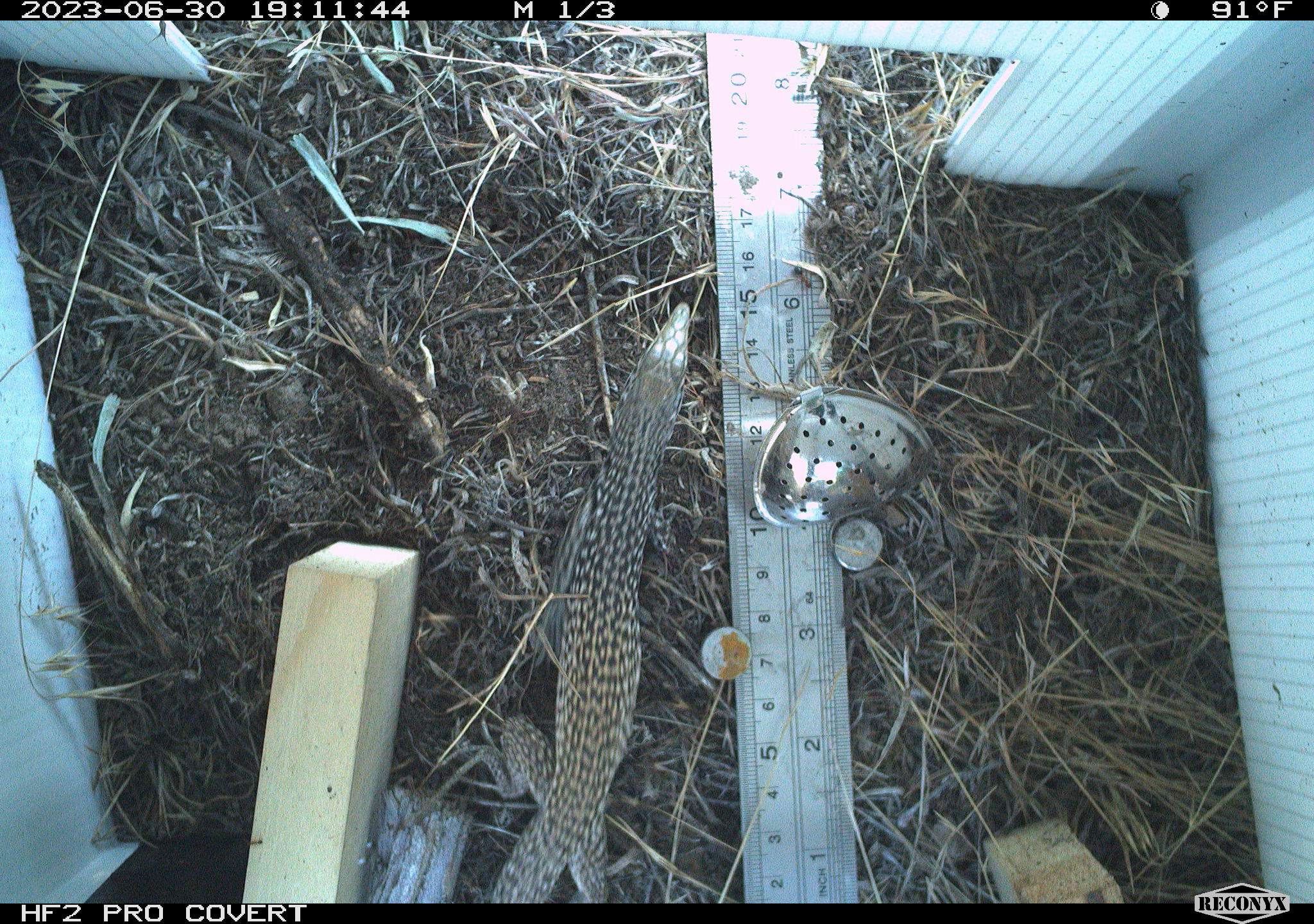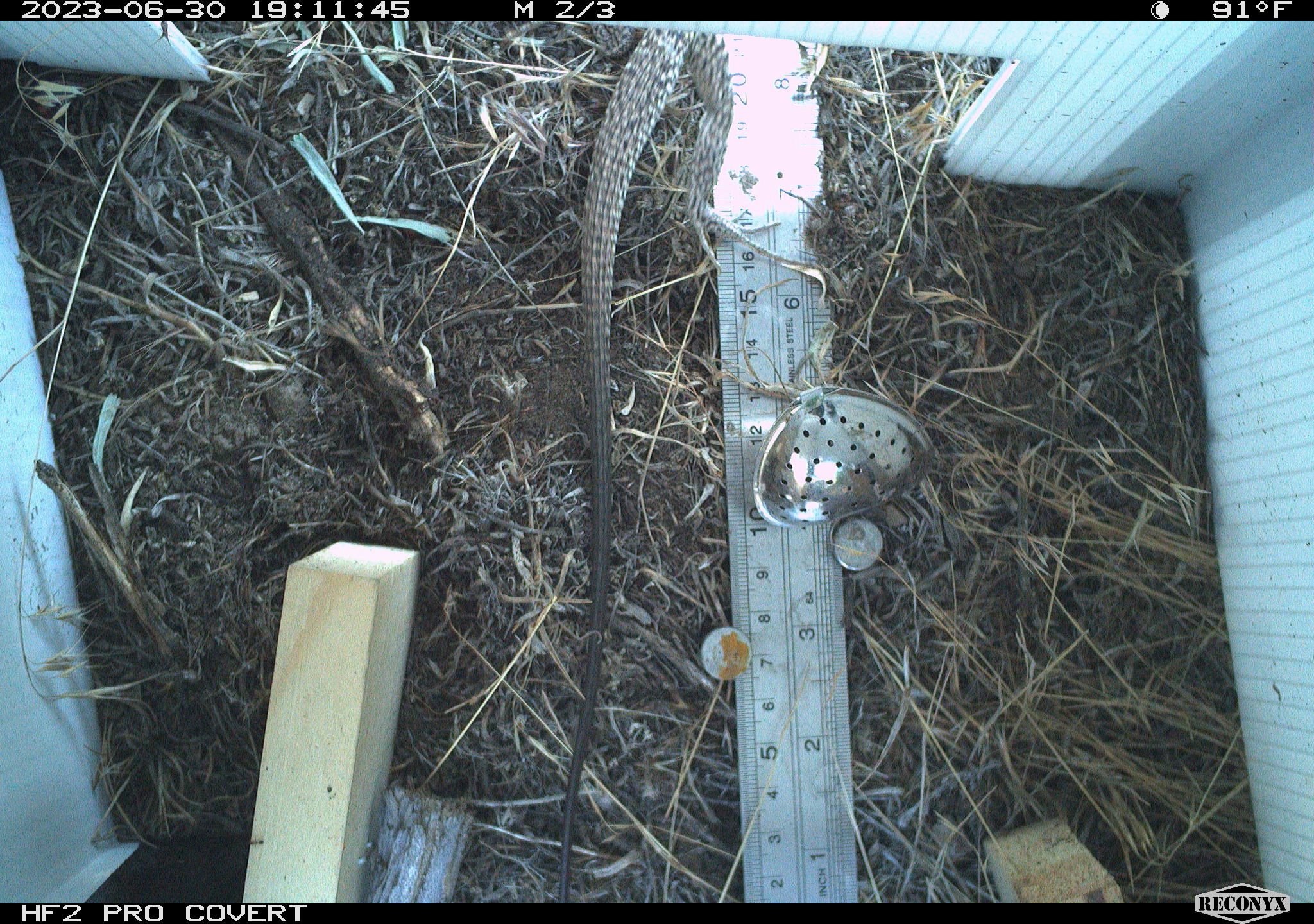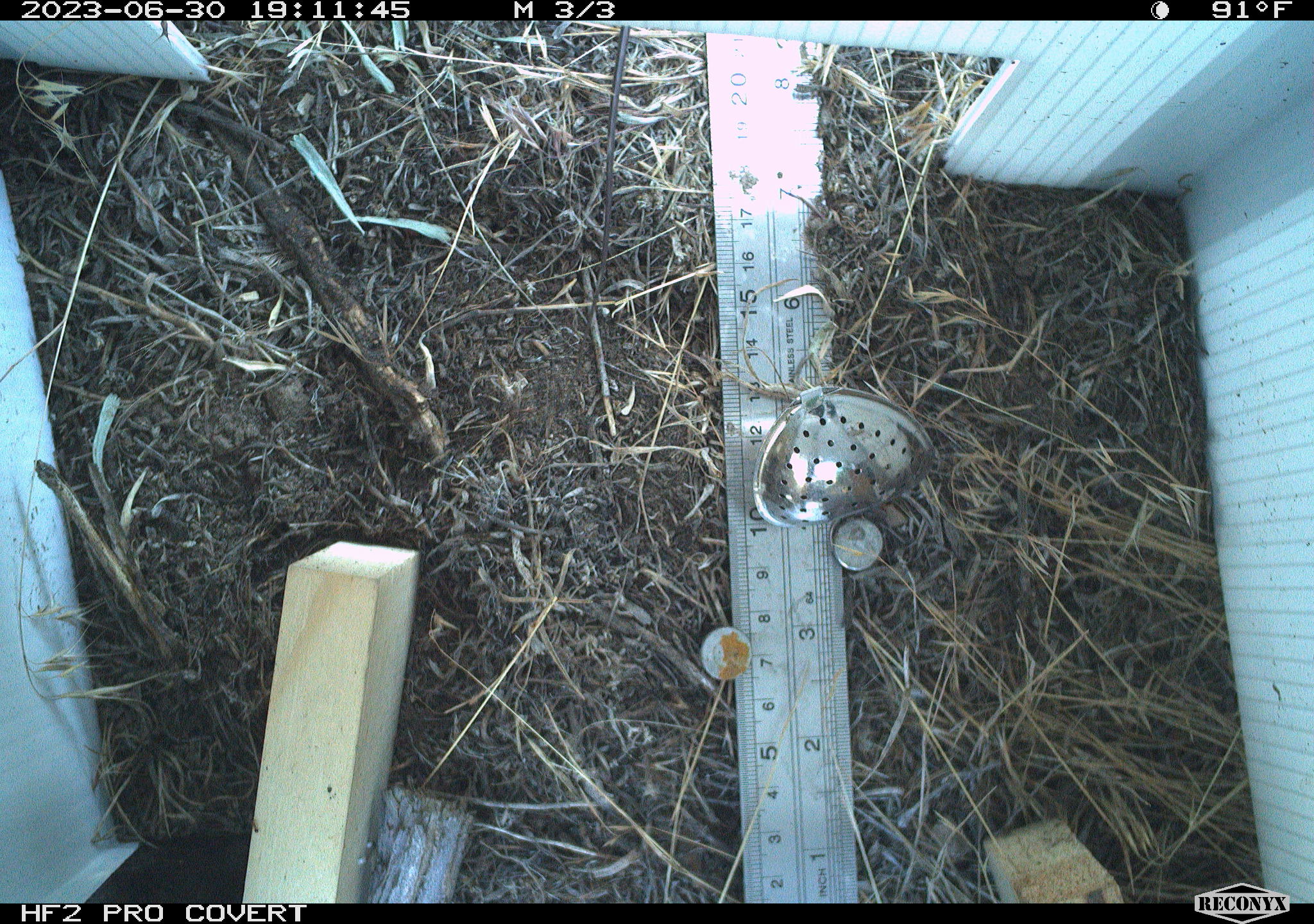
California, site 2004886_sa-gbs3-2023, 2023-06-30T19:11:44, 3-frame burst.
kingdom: Animalia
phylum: Chordata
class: Reptilia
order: Squamata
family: Teiidae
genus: Aspidoscelis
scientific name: Aspidoscelis tigris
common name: western whiptail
Western whiptail (Aspidoscelis tigris).